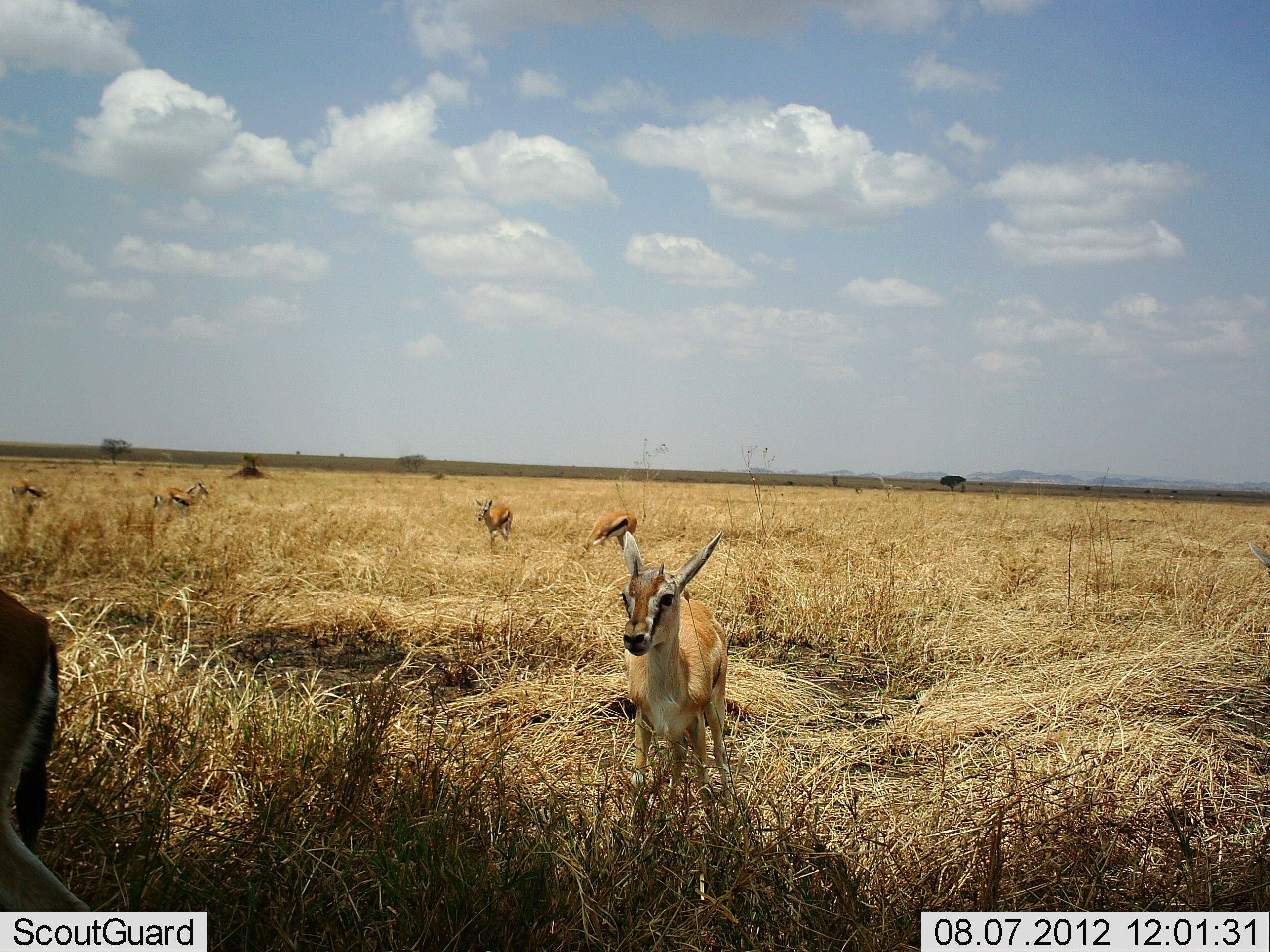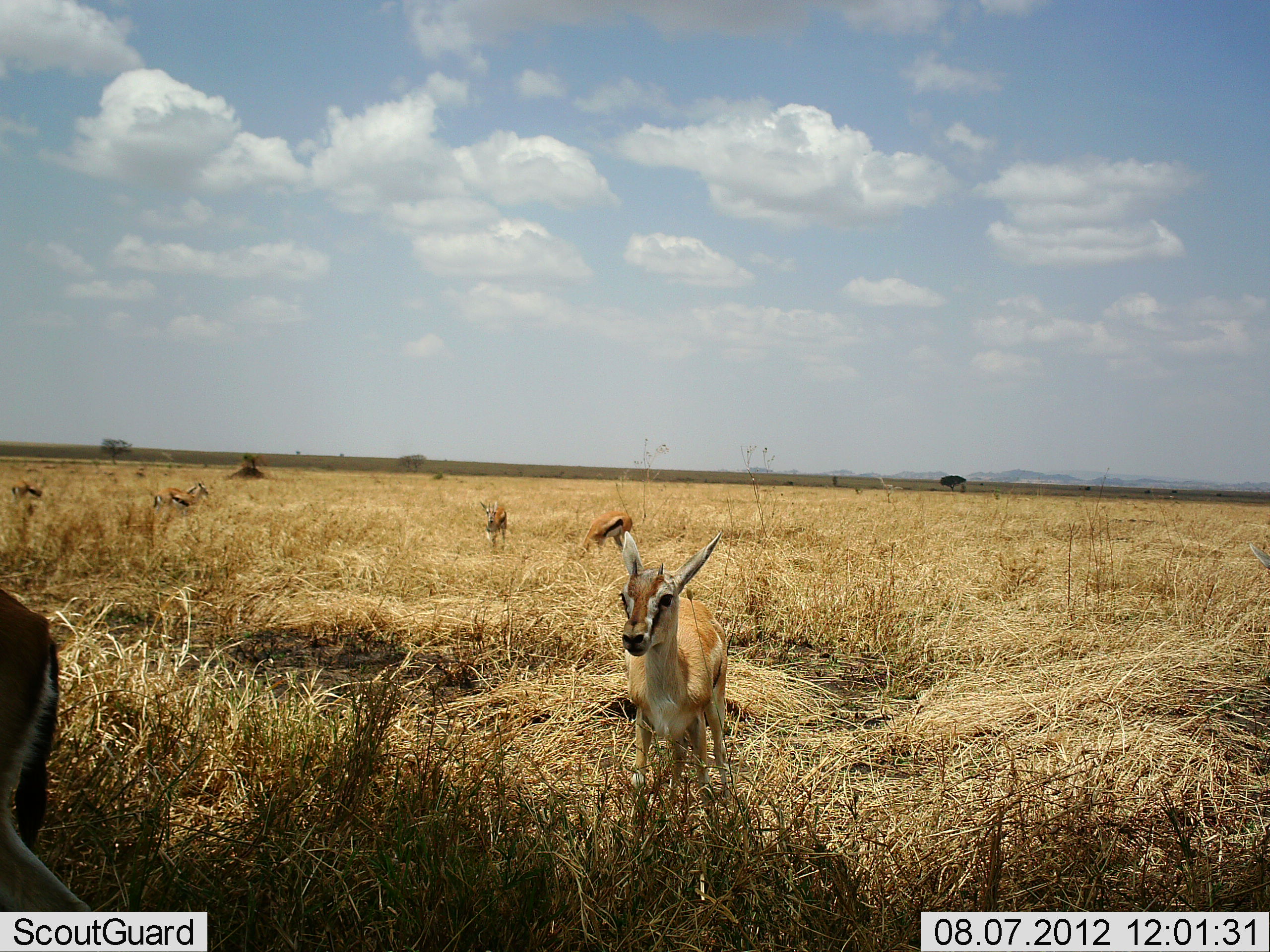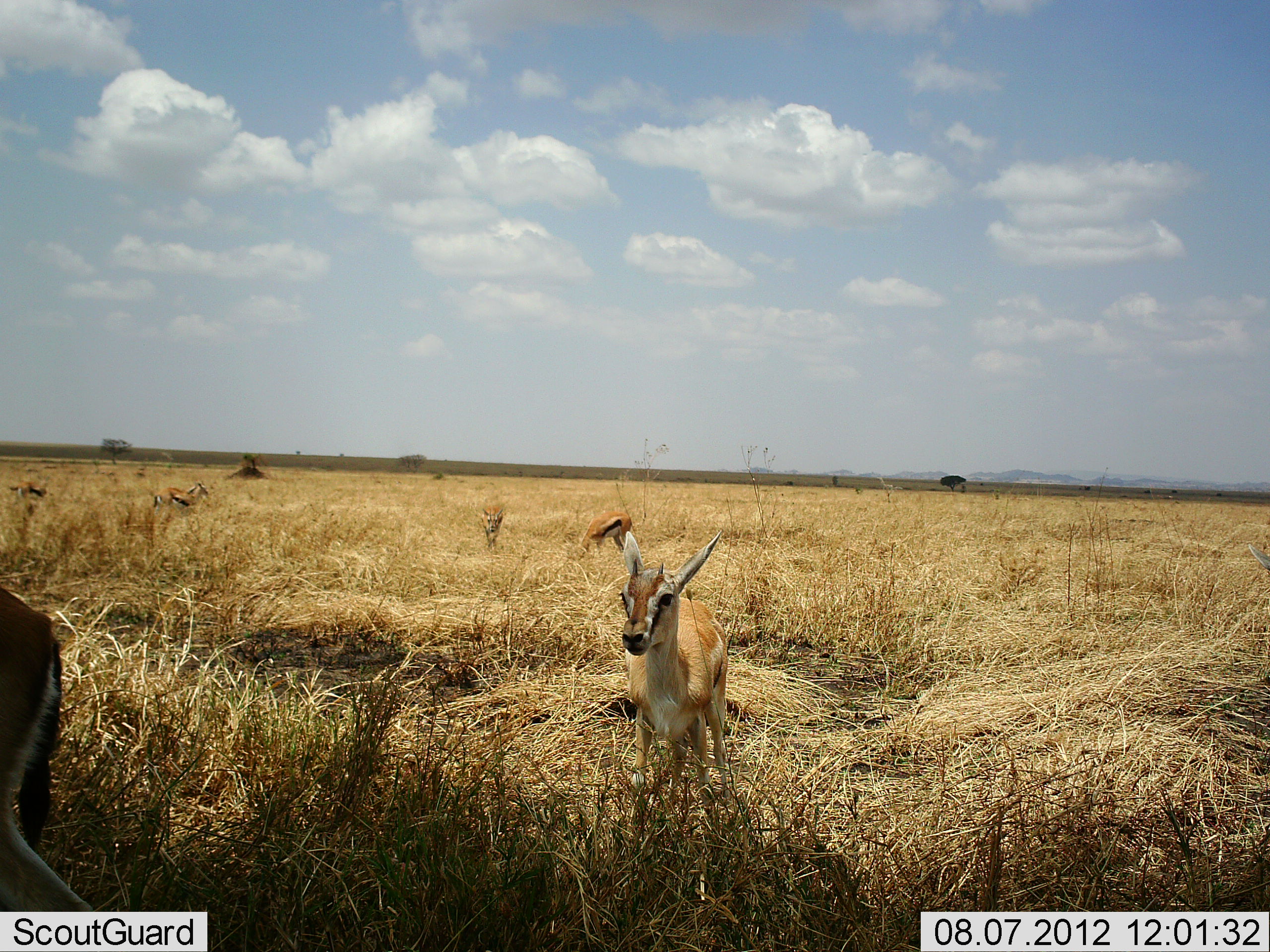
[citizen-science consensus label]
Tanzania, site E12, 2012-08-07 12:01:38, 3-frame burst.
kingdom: Animalia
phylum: Chordata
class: Mammalia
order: Artiodactyla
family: Bovidae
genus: Eudorcas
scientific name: Eudorcas thomsonii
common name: thomson's gazelle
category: gazellethomsons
Gazellethomsons (thomson's gazelle) (Eudorcas thomsonii), count 6. Behavior (volunteer vote fractions): standing 90%, resting 0%, moving 20%, interacting 0%. Young present (vote fraction): 30%. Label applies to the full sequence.